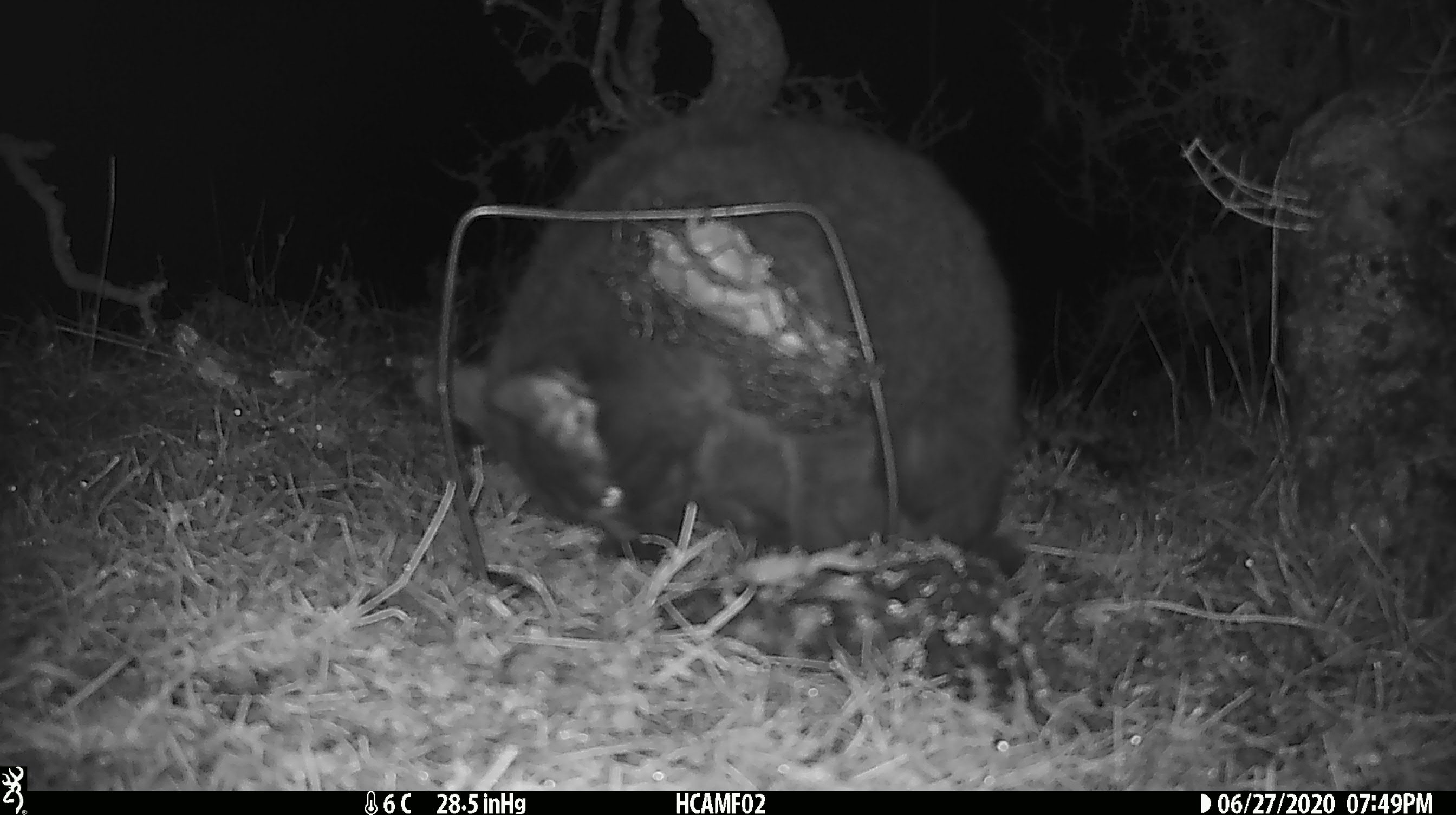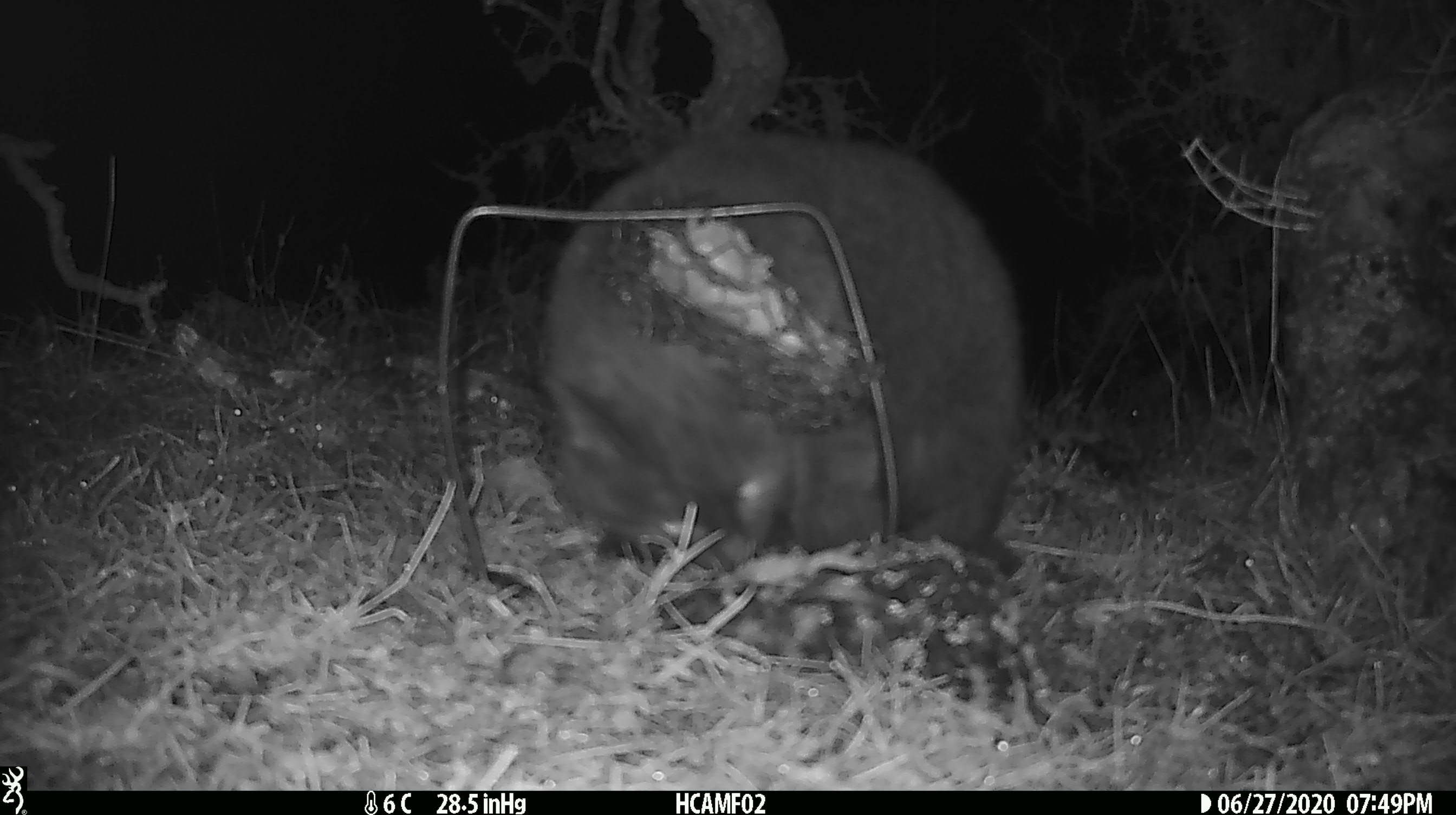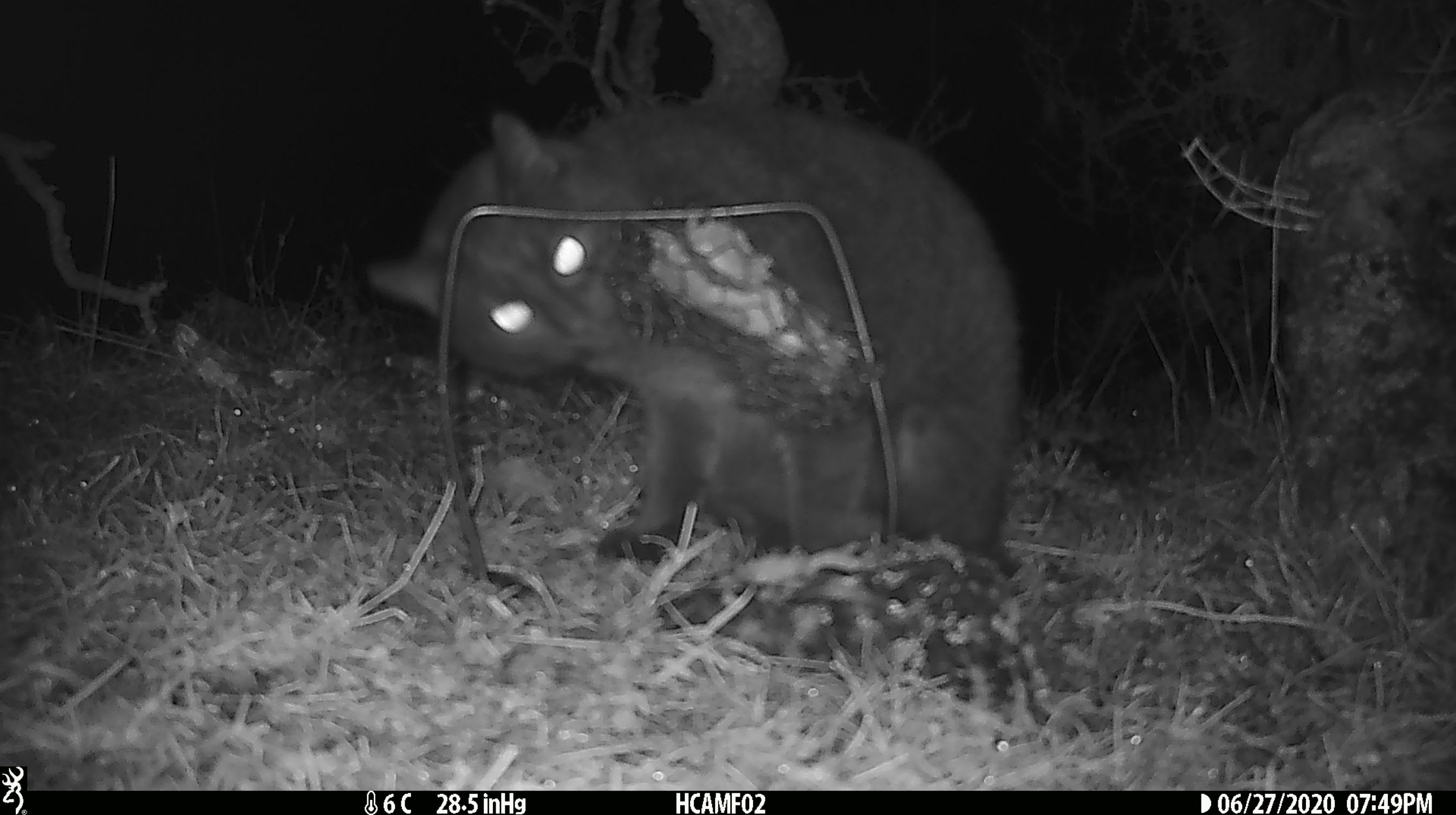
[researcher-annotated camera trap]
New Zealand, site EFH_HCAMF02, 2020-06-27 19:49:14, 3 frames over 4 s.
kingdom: Animalia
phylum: Chordata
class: Mammalia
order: Carnivora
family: Felidae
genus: Felis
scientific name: Felis catus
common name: domestic cat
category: cat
Cat (domestic cat) (Felis catus).